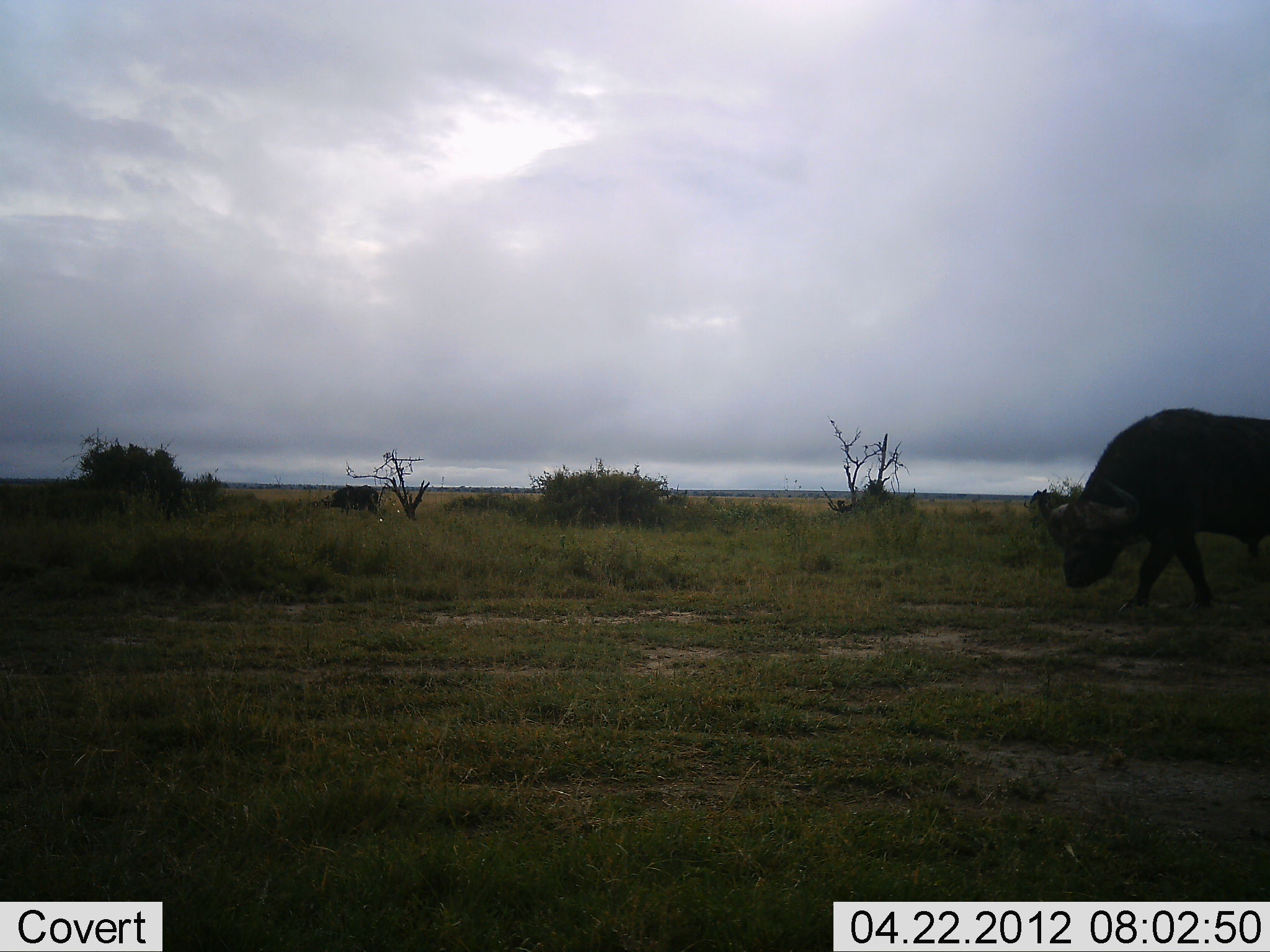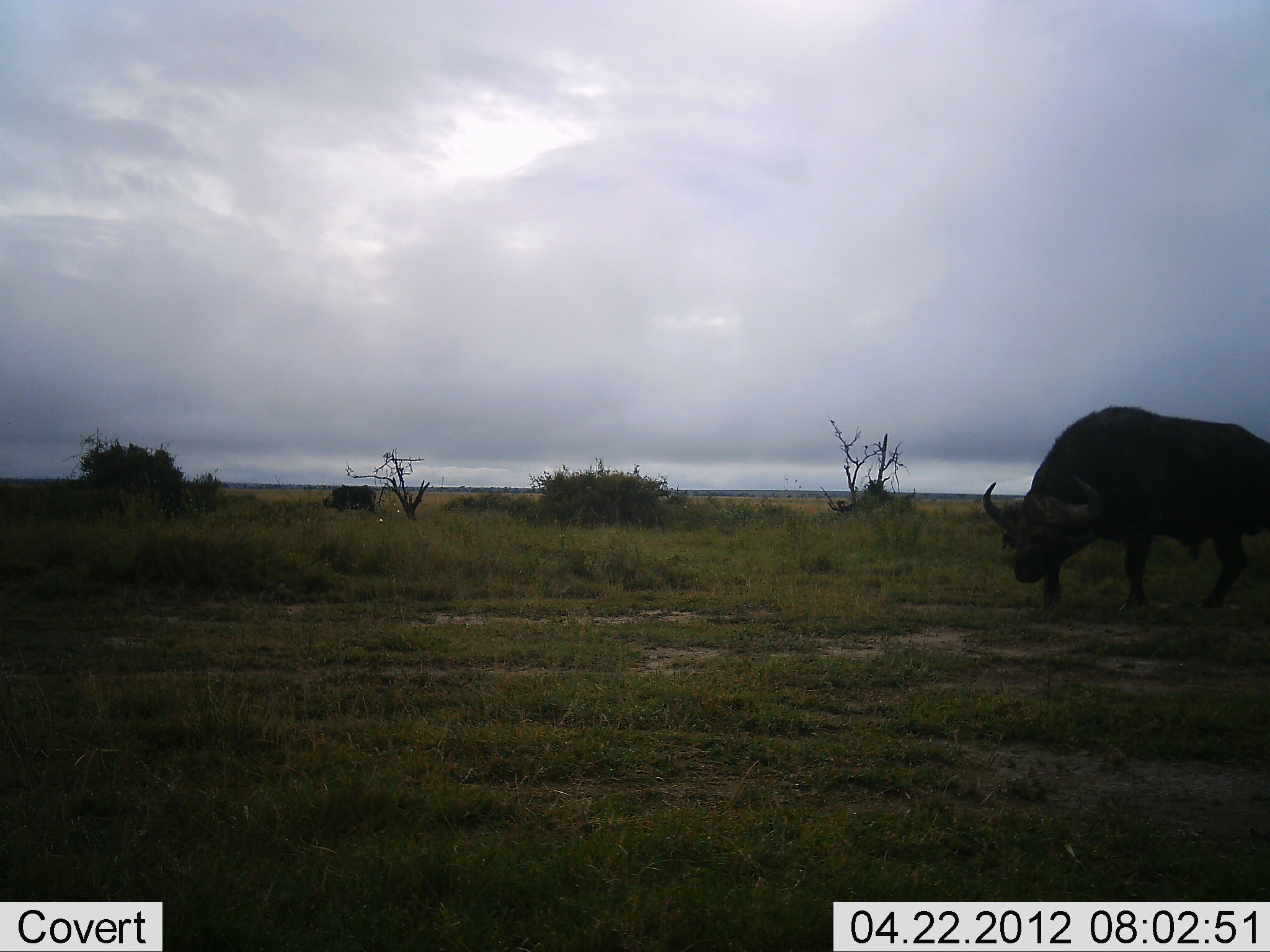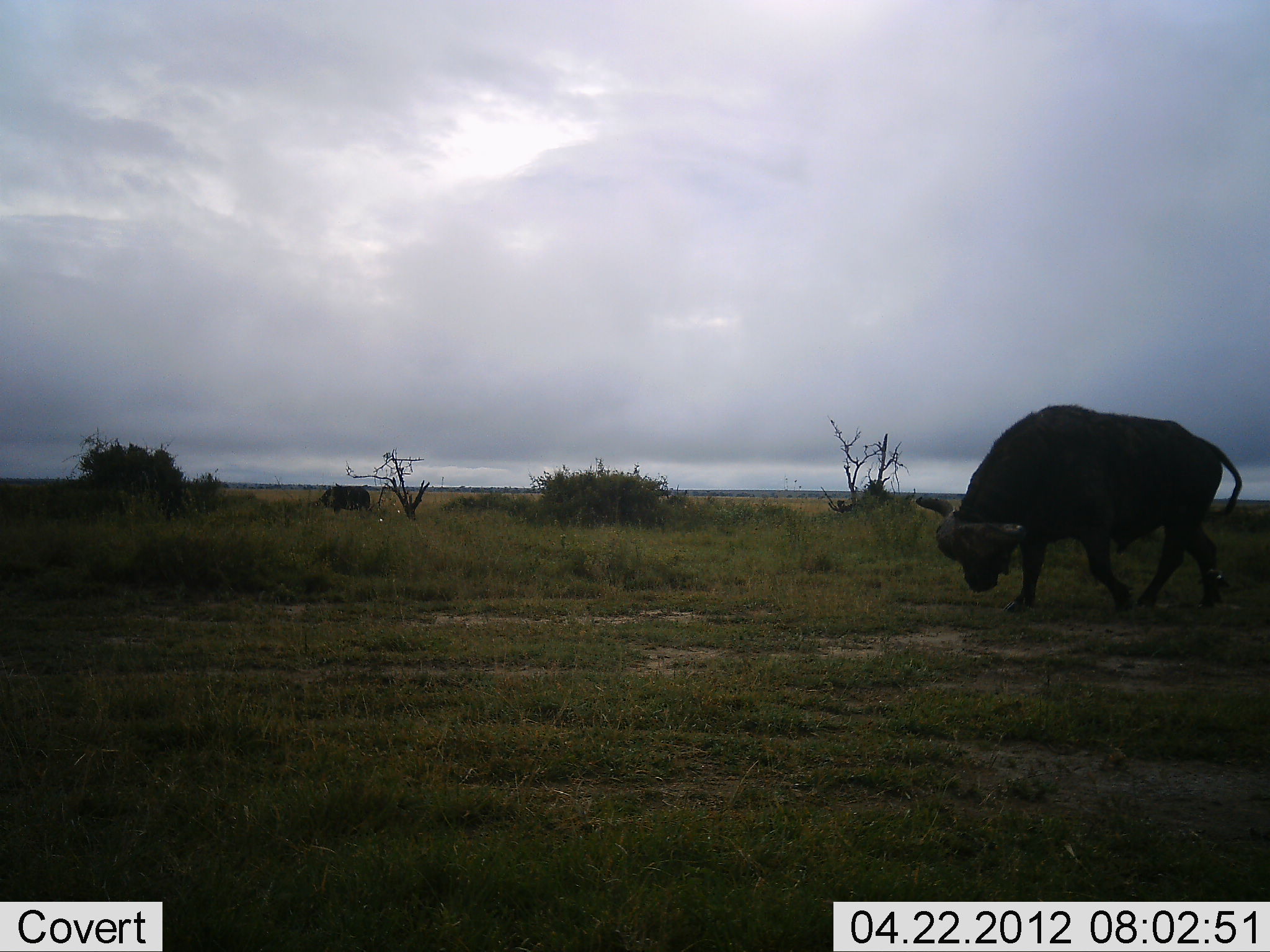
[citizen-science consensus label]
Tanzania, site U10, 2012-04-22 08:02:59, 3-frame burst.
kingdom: Animalia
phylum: Chordata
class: Mammalia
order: Artiodactyla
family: Bovidae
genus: Syncerus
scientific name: Syncerus caffer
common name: cape buffalo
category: buffalo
Buffalo (cape buffalo) (Syncerus caffer), count 2. Behavior (volunteer vote fractions): standing 18%, resting 0%, moving 77%, interacting 0%. Young present (vote fraction): 0%. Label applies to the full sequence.